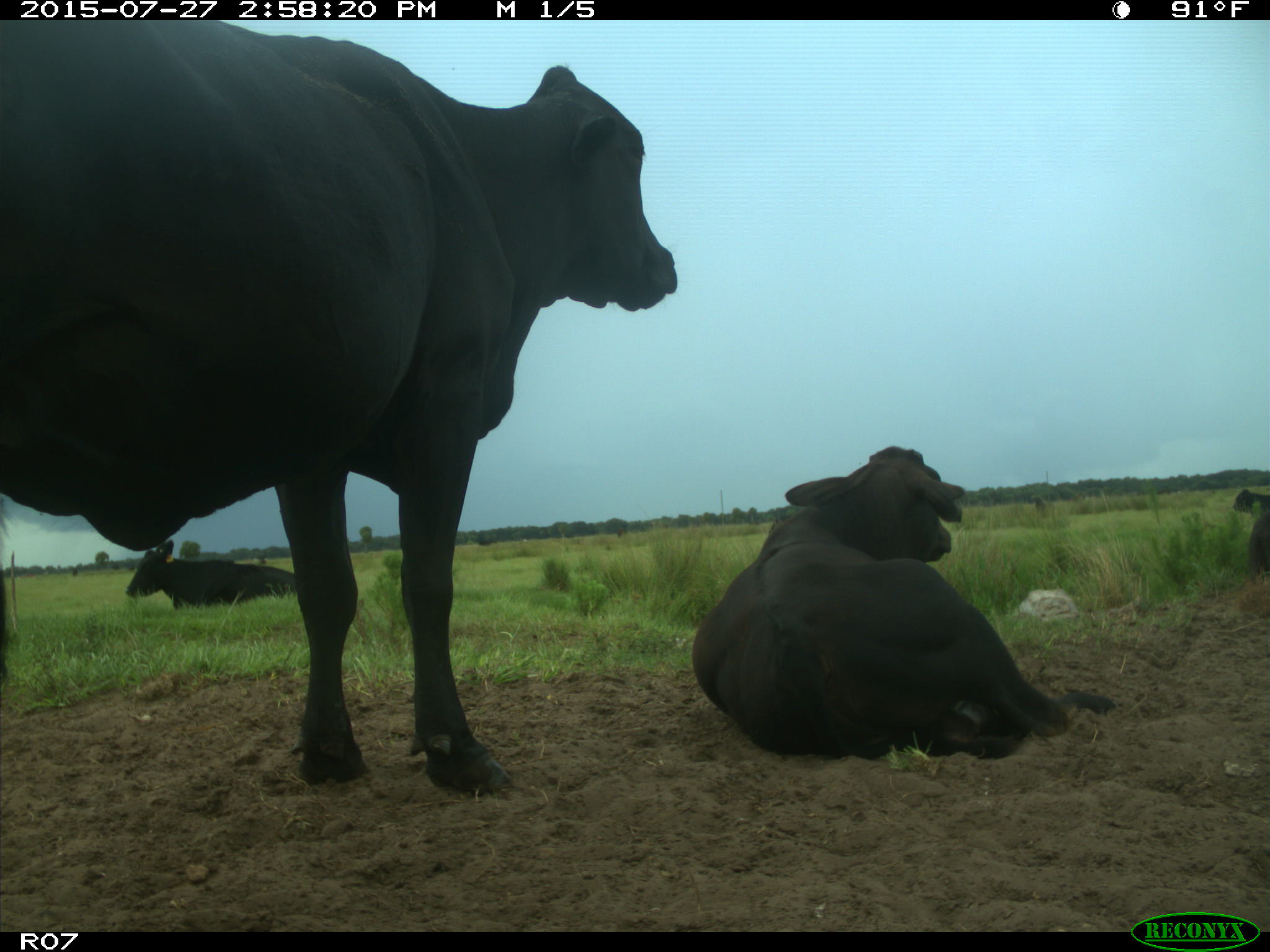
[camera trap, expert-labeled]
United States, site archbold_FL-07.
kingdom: Animalia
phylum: Chordata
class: Mammalia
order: Artiodactyla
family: Bovidae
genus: Bos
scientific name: Bos taurus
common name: domestic cow